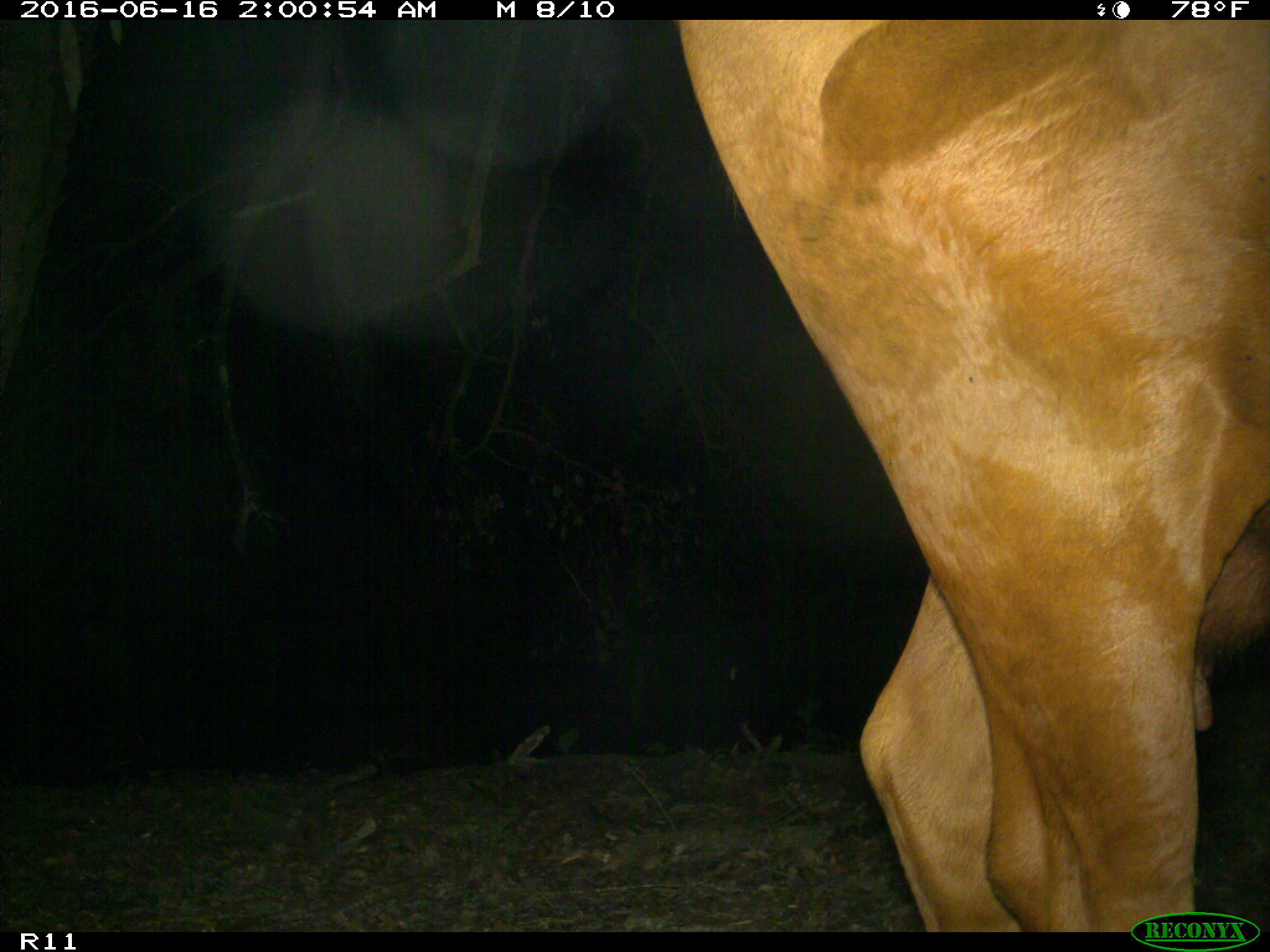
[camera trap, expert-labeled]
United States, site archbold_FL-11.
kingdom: Animalia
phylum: Chordata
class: Mammalia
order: Artiodactyla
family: Bovidae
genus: Bos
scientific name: Bos taurus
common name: domestic cow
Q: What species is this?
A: Bos taurus (domestic cow).